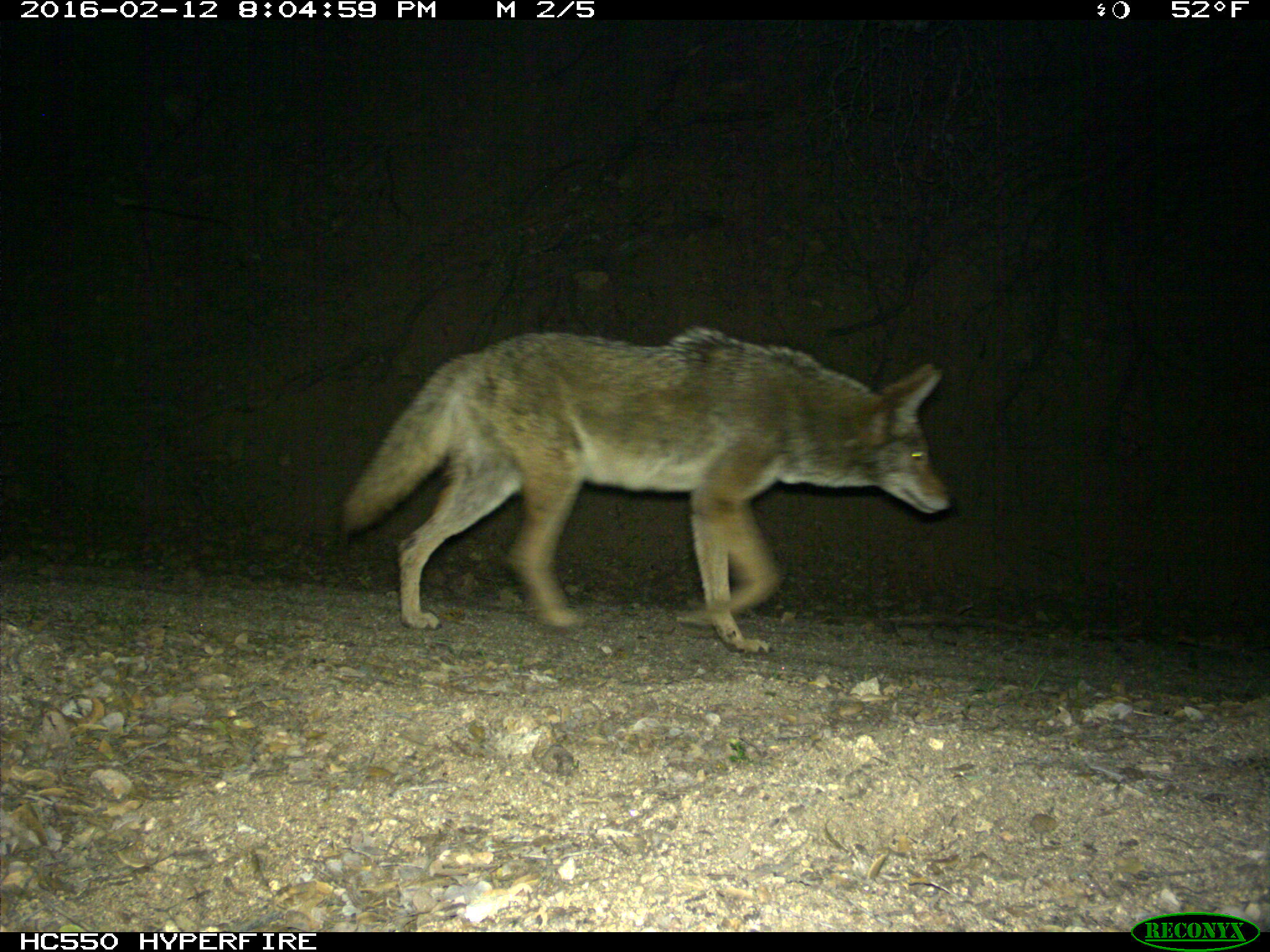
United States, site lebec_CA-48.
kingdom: Animalia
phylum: Chordata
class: Mammalia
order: Carnivora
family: Canidae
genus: Canis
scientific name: Canis latrans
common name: coyote